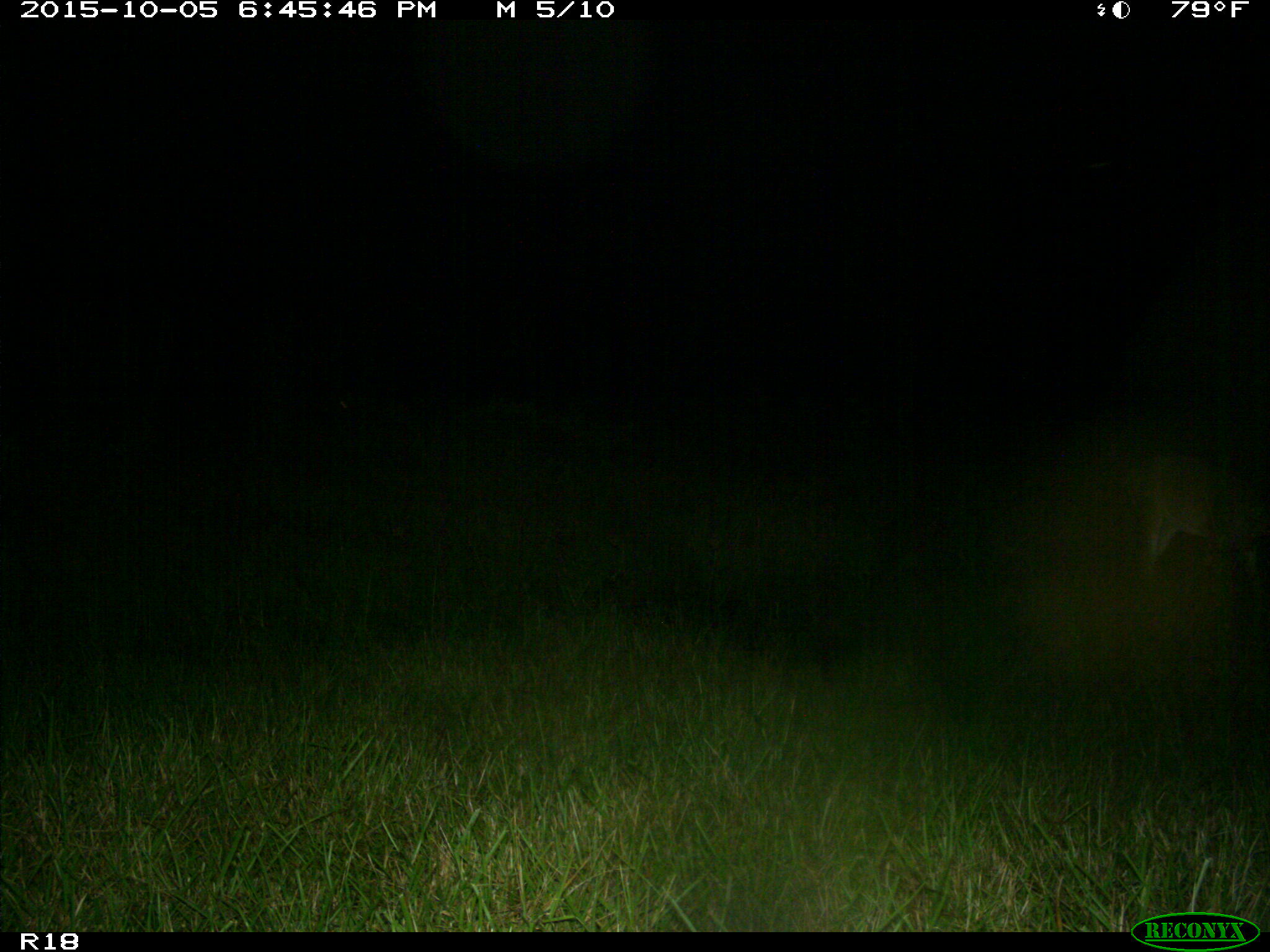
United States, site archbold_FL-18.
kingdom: Animalia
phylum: Chordata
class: Mammalia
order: Artiodactyla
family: Cervidae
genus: Odocoileus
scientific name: Odocoileus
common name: deer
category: unidentified deer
Unidentified deer (deer) (Odocoileus).